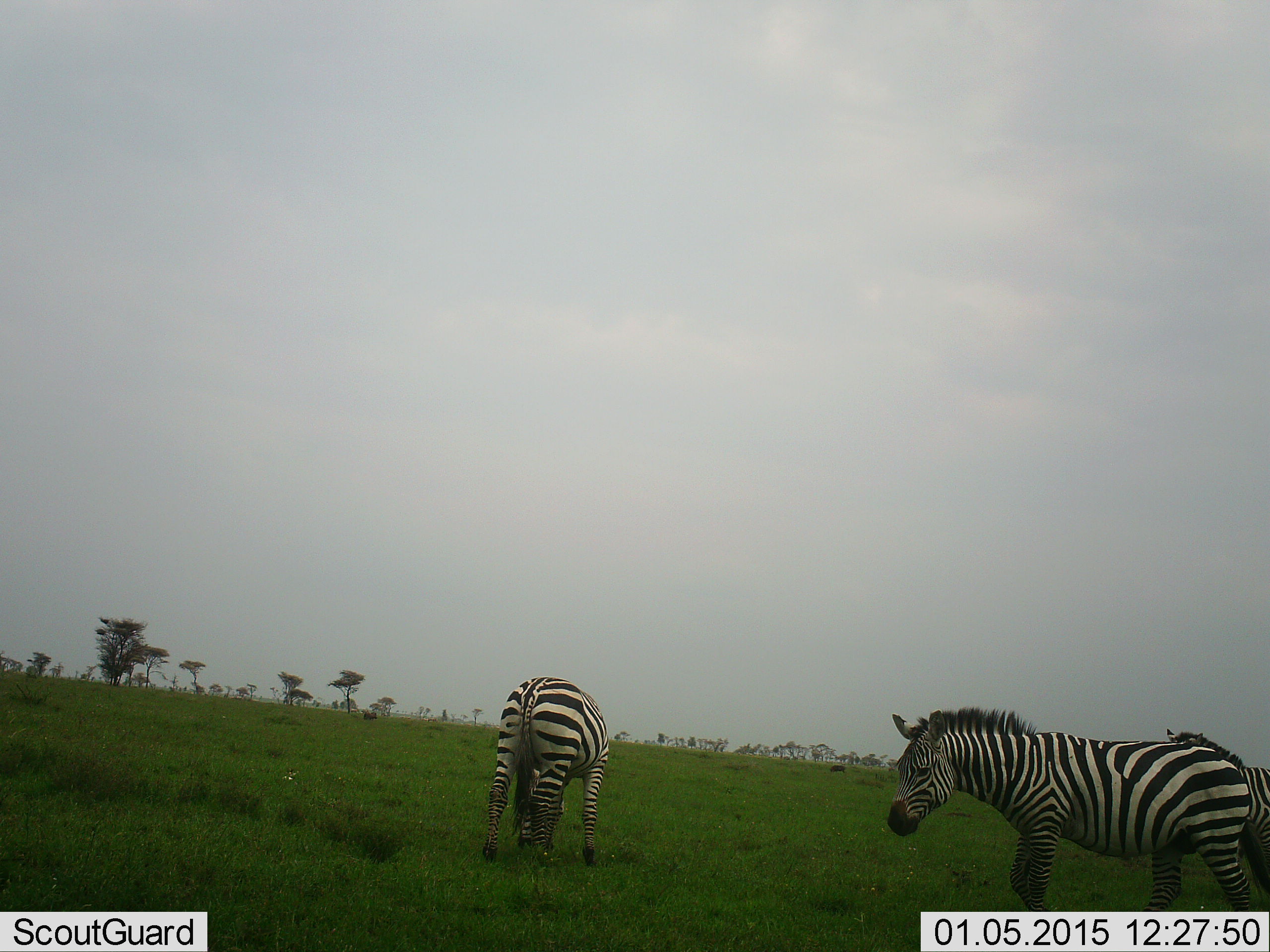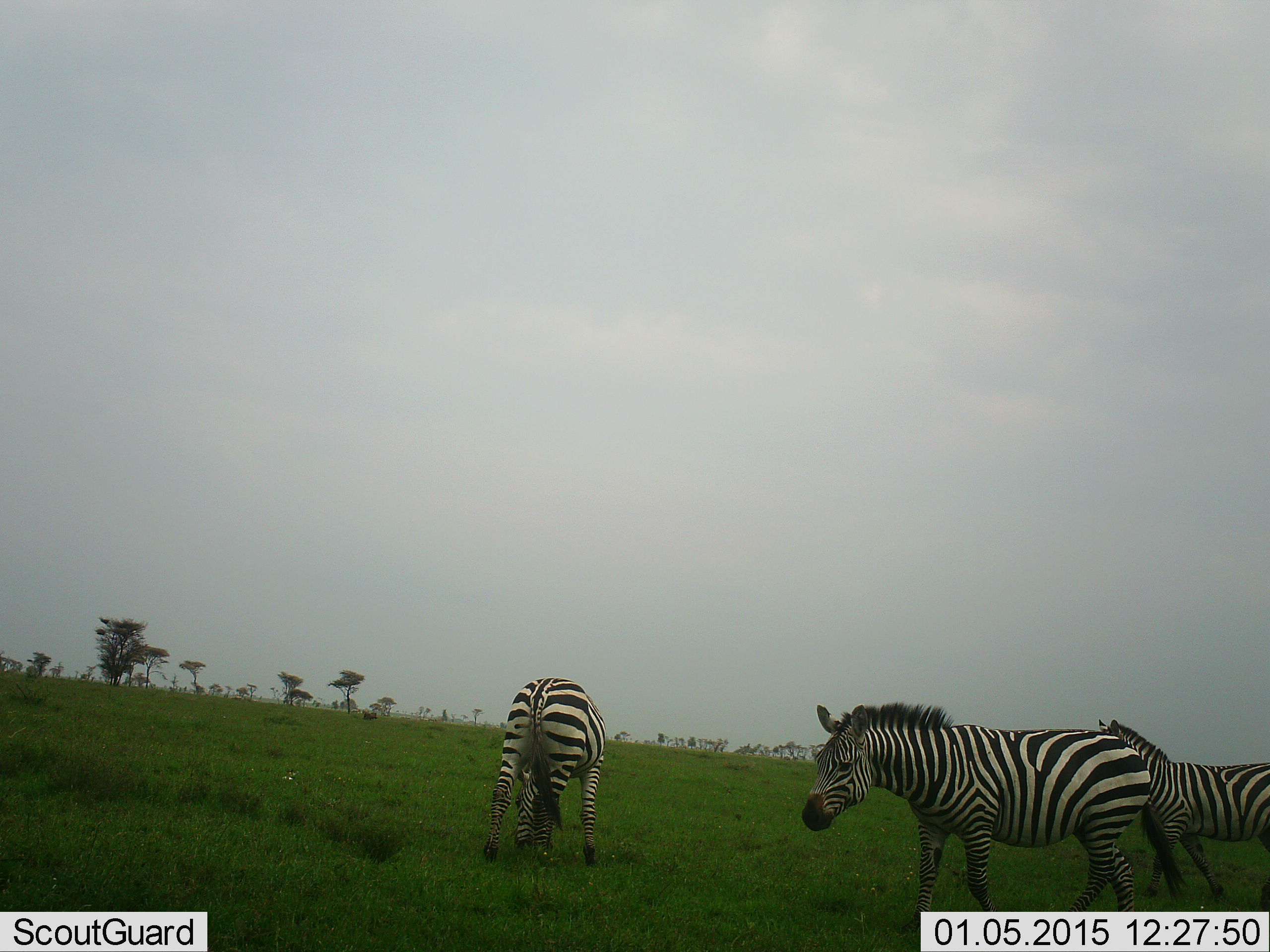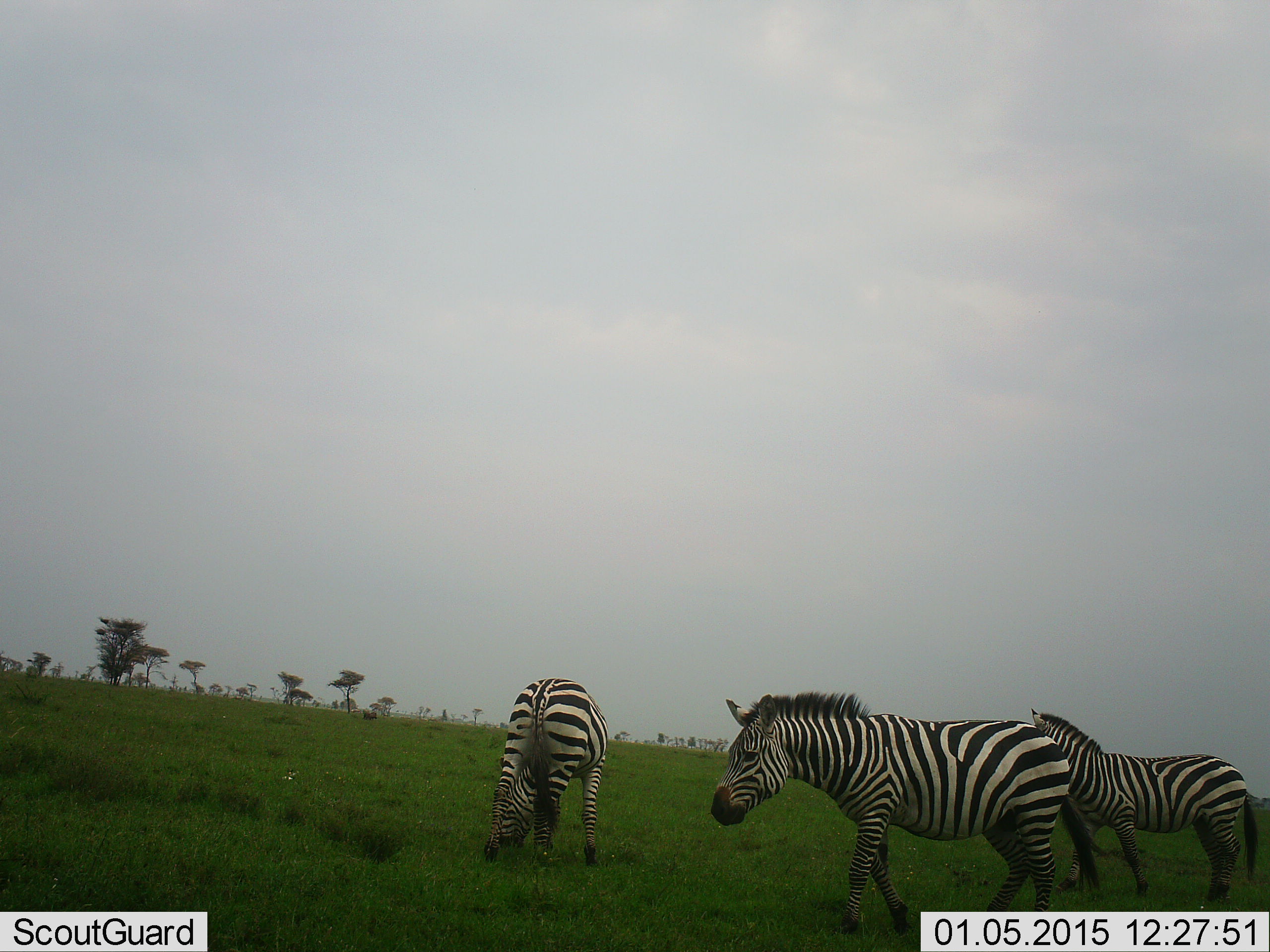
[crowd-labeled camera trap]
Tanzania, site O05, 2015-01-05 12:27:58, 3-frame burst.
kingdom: Animalia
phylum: Chordata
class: Mammalia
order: Perissodactyla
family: Equidae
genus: Equus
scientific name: Equus quagga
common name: plains zebra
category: zebra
Zebra (plains zebra) (Equus quagga), count 3. Behavior (volunteer vote fractions): standing 30%, resting 0%, moving 80%, interacting 0%. Young present (vote fraction): 0%. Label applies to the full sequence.